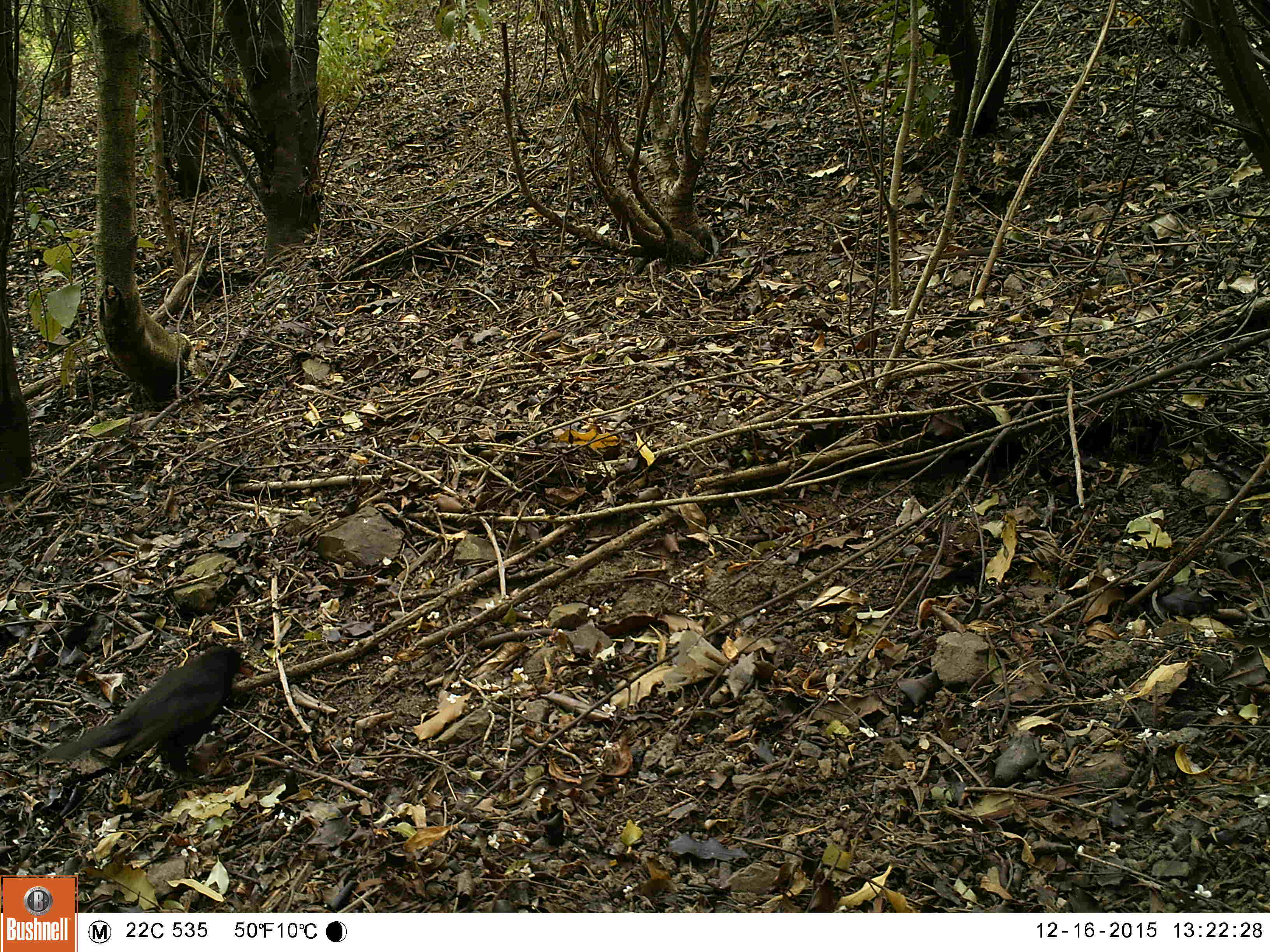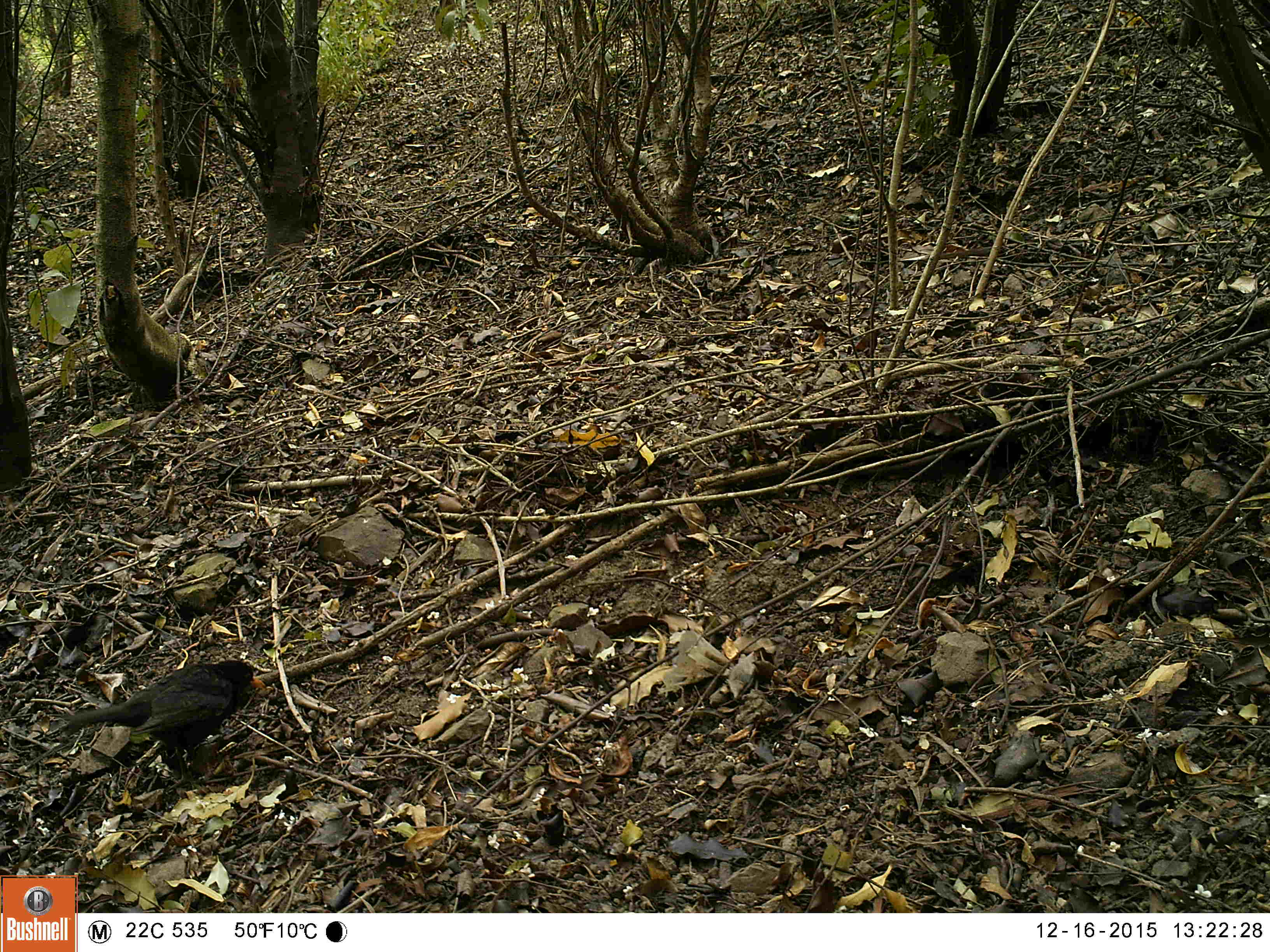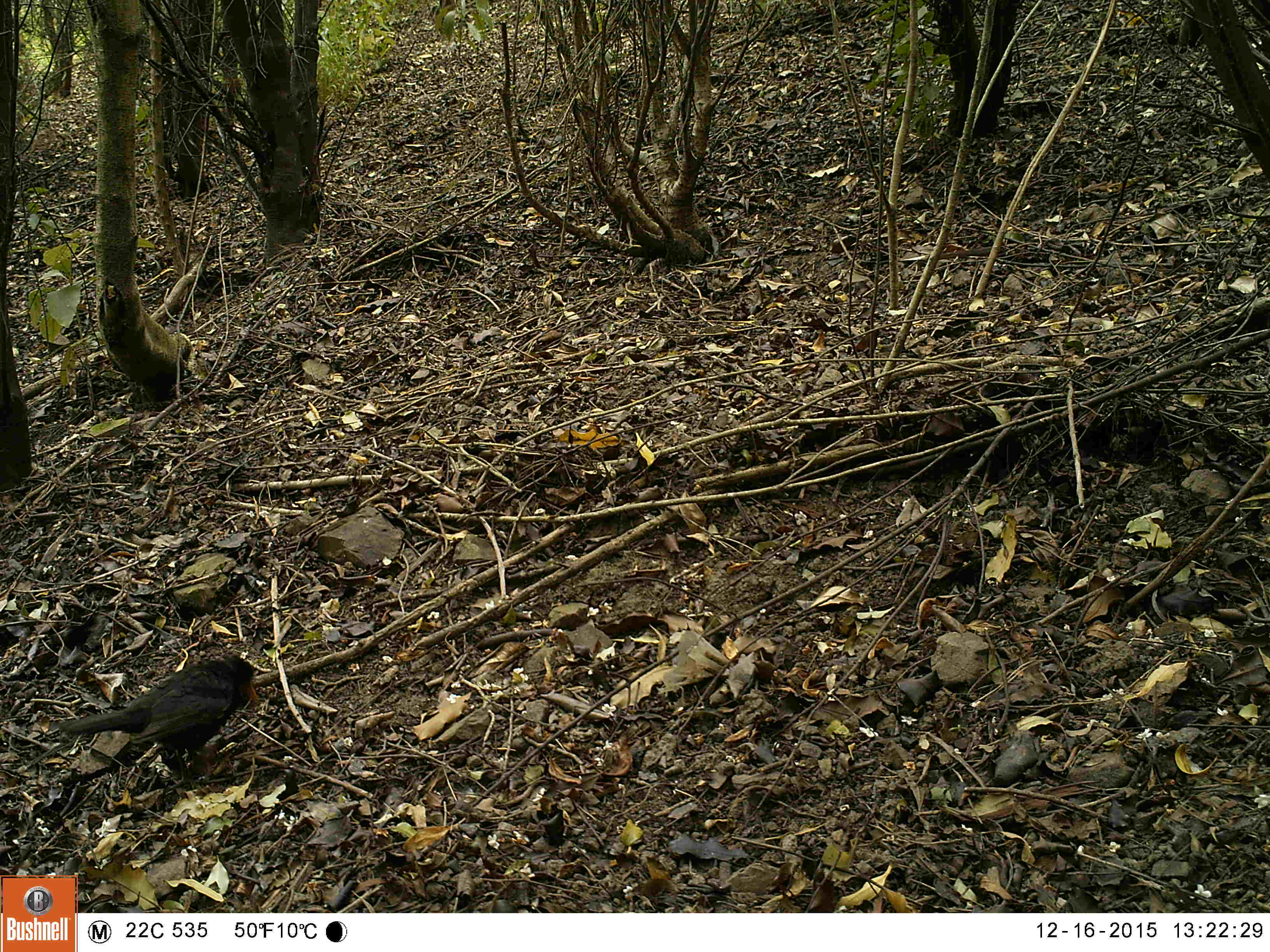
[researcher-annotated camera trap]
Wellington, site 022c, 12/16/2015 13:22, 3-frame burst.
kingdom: Animalia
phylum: Chordata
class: Aves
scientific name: Aves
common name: bird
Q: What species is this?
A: Bird (Aves).